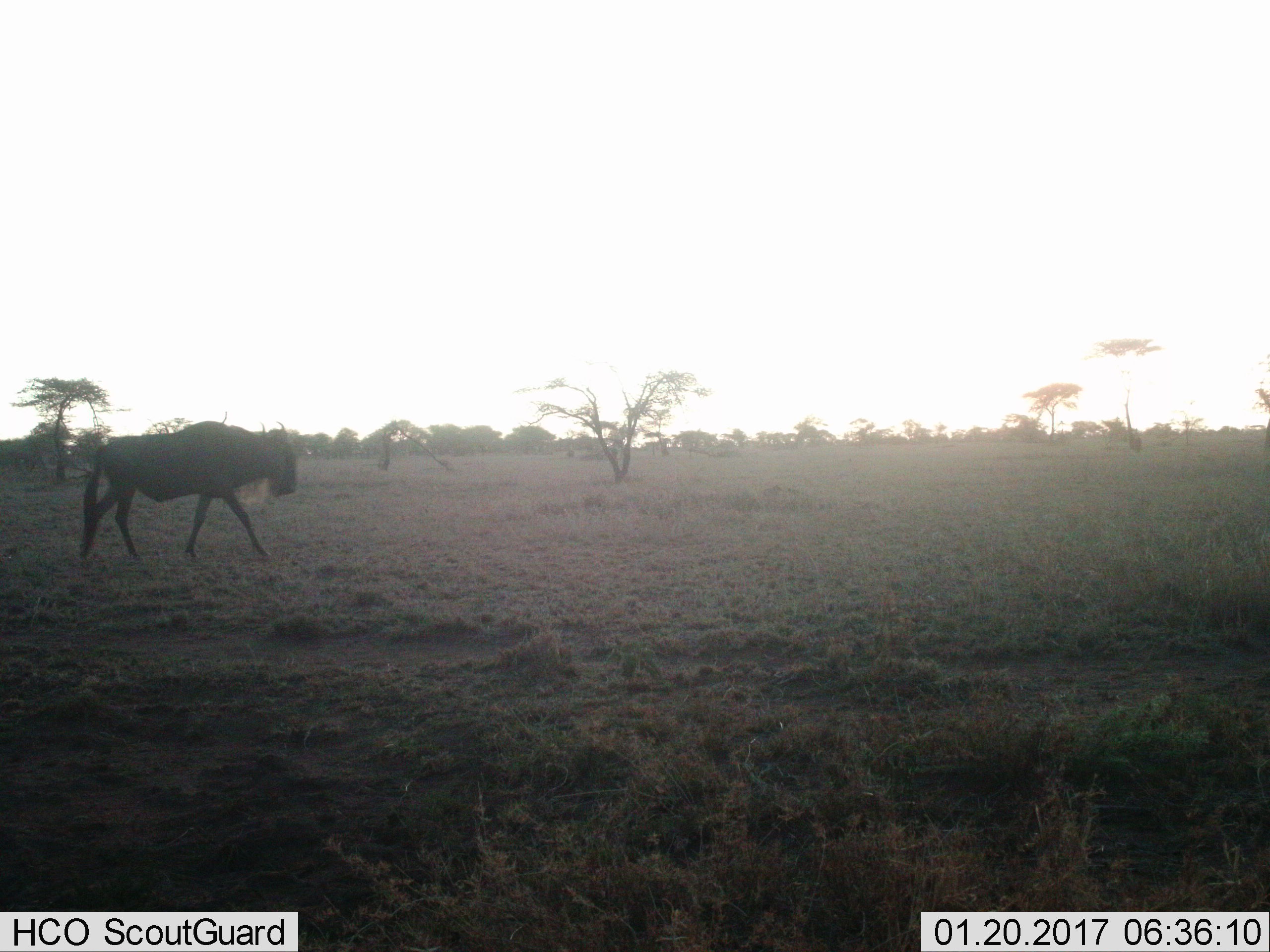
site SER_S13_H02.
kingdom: Animalia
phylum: Chordata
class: Mammalia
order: Artiodactyla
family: Bovidae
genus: Connochaetes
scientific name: Connochaetes taurinus taurinus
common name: blue wildebeest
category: wildebeestblue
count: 1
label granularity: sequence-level